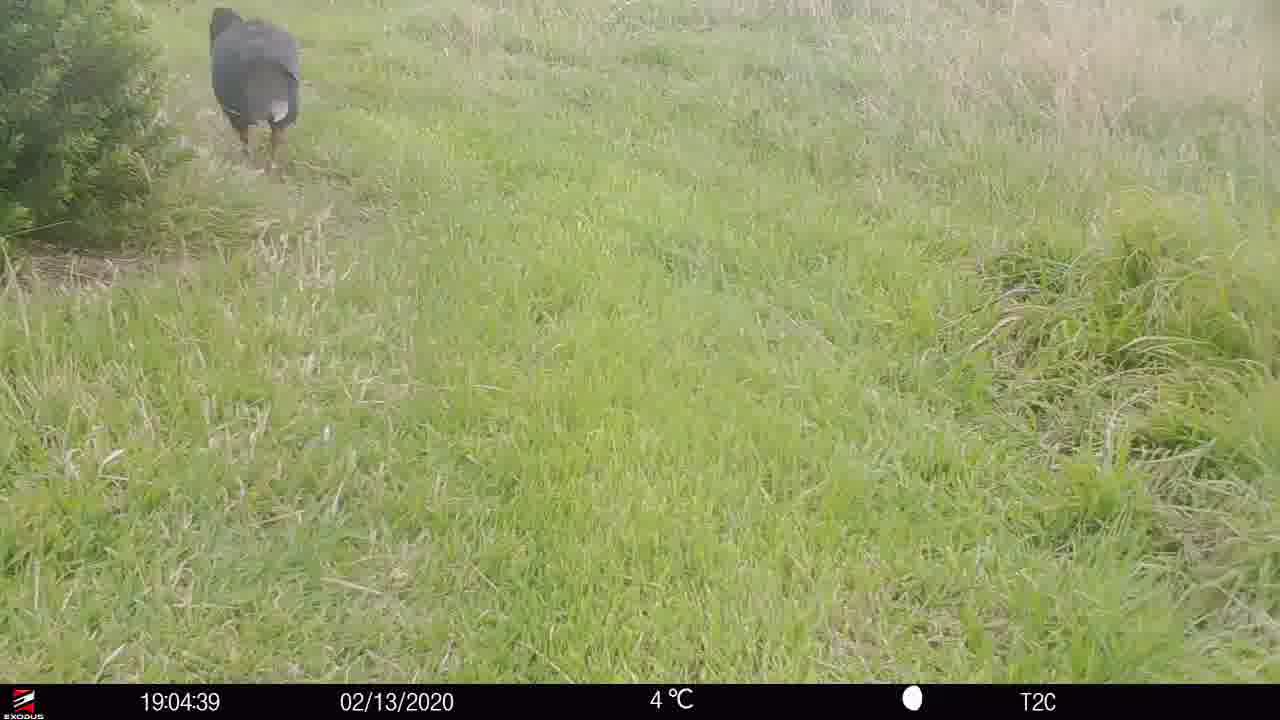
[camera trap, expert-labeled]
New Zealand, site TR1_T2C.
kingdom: Animalia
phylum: Chordata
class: Aves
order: Gruiformes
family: Rallidae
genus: Porphyrio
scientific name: Porphyrio mantelli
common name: takahe